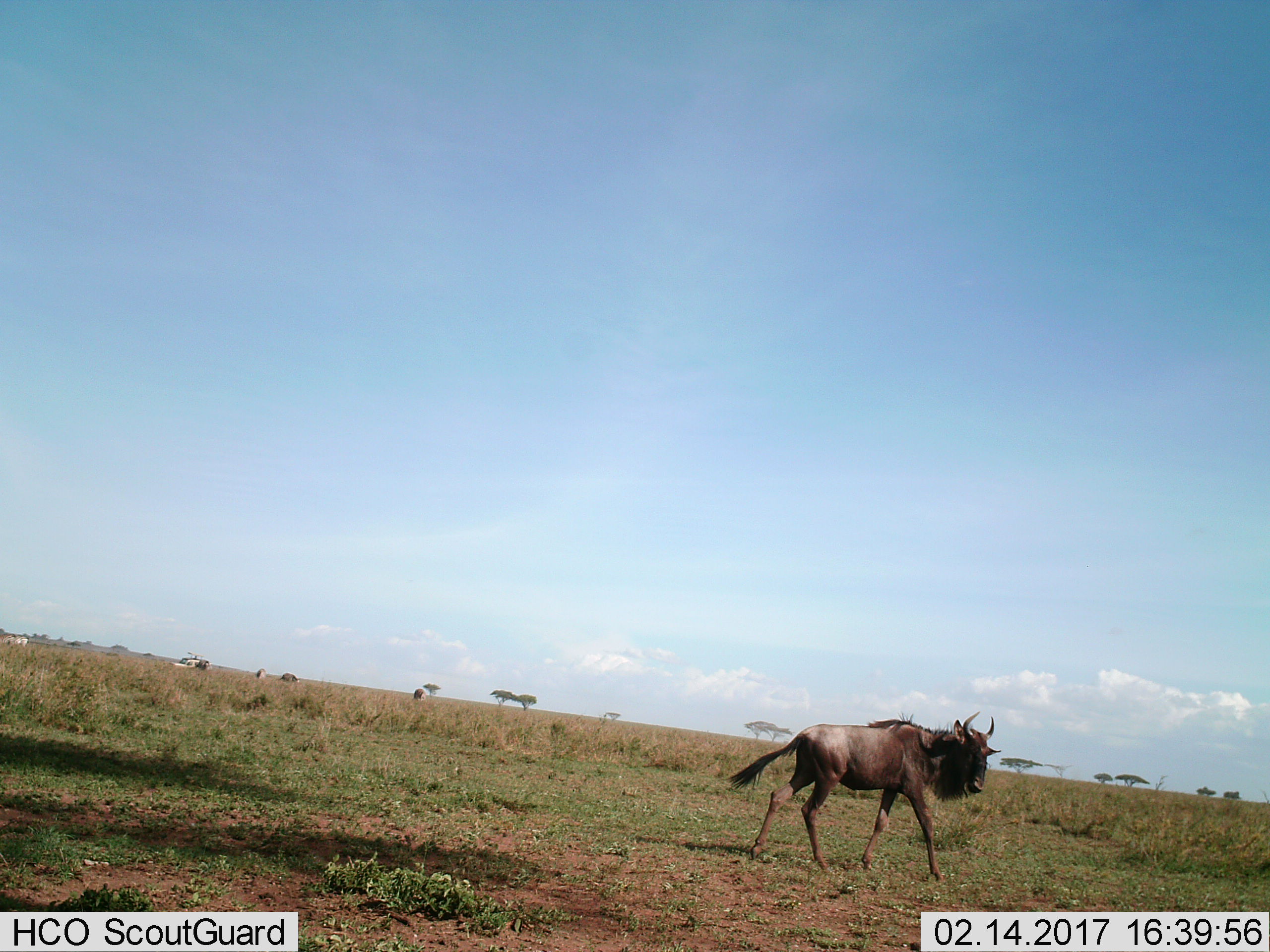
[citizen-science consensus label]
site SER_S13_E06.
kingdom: Animalia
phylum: Chordata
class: Mammalia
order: Artiodactyla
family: Bovidae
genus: Connochaetes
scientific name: Connochaetes taurinus taurinus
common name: blue wildebeest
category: wildebeestblue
Wildebeestblue (blue wildebeest) (Connochaetes taurinus taurinus), count 1. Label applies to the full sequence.